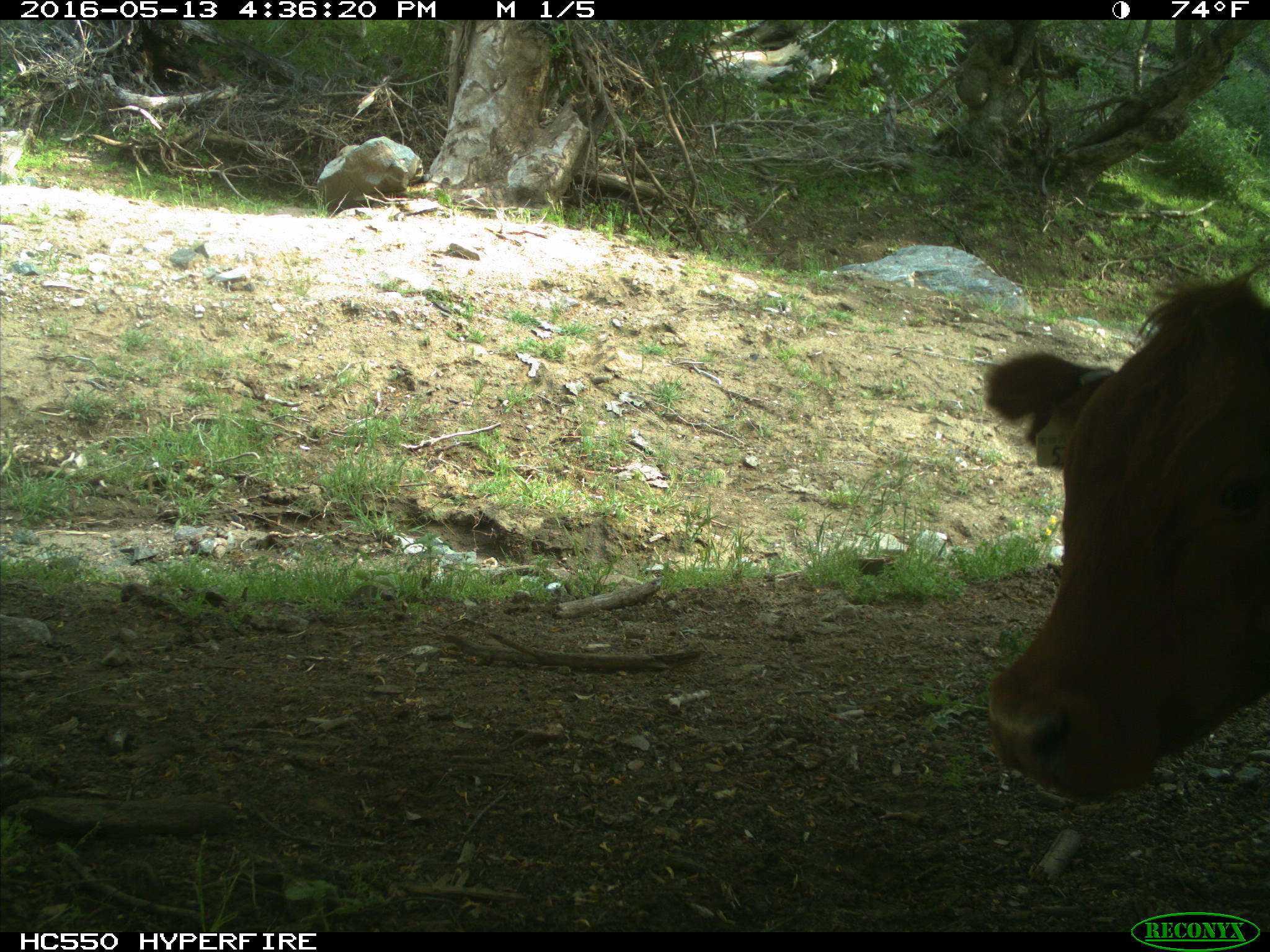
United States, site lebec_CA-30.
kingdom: Animalia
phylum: Chordata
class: Mammalia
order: Artiodactyla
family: Bovidae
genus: Bos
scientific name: Bos taurus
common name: domestic cow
Bos taurus (domestic cow).